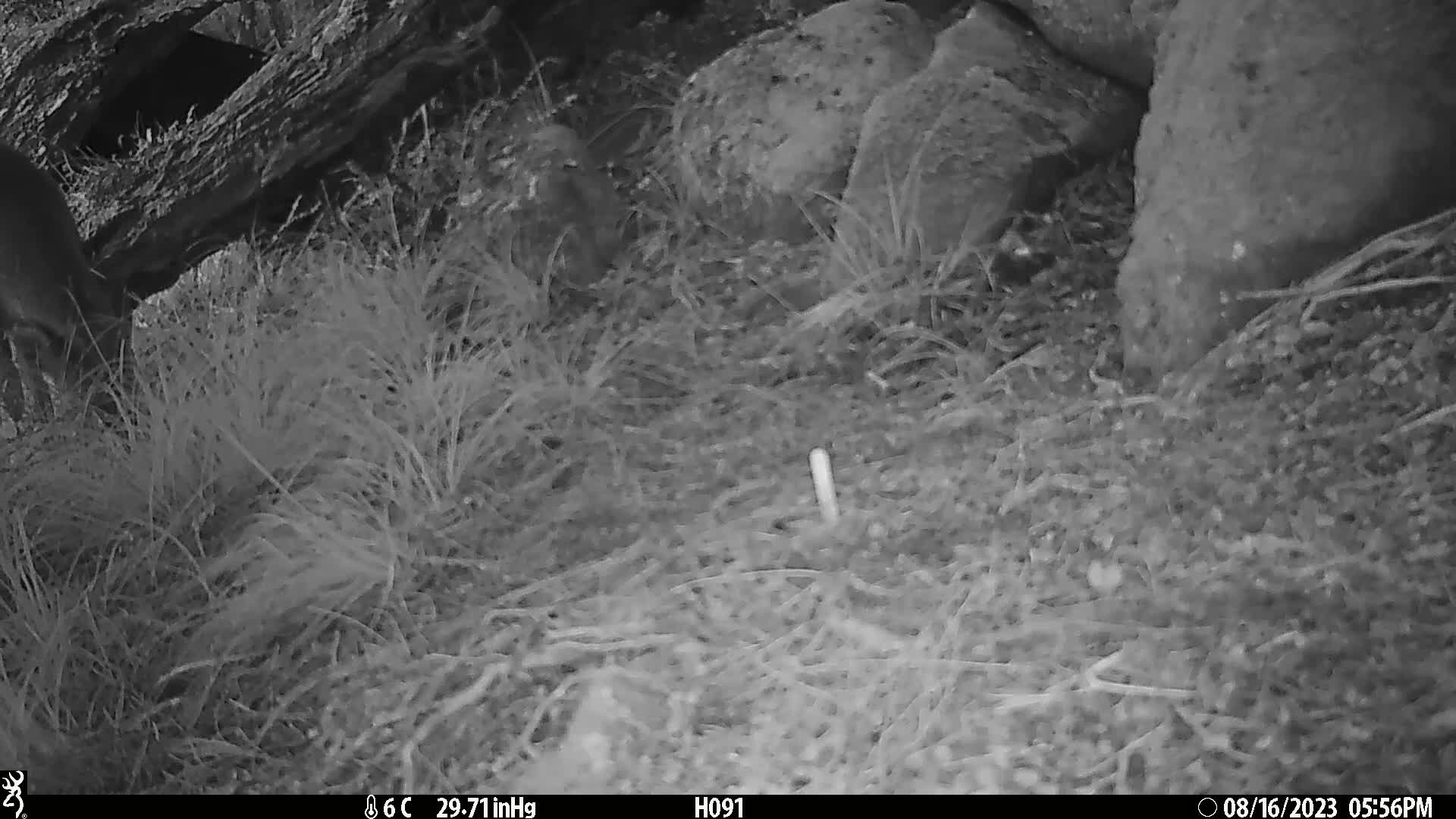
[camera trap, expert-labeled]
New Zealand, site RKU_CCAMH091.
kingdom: Animalia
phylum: Chordata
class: Mammalia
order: Artiodactyla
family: Cervidae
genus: Odocoileus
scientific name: Odocoileus virginianus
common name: white-tailed deer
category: white tailed deer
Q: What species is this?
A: White tailed deer (white-tailed deer) (Odocoileus virginianus).